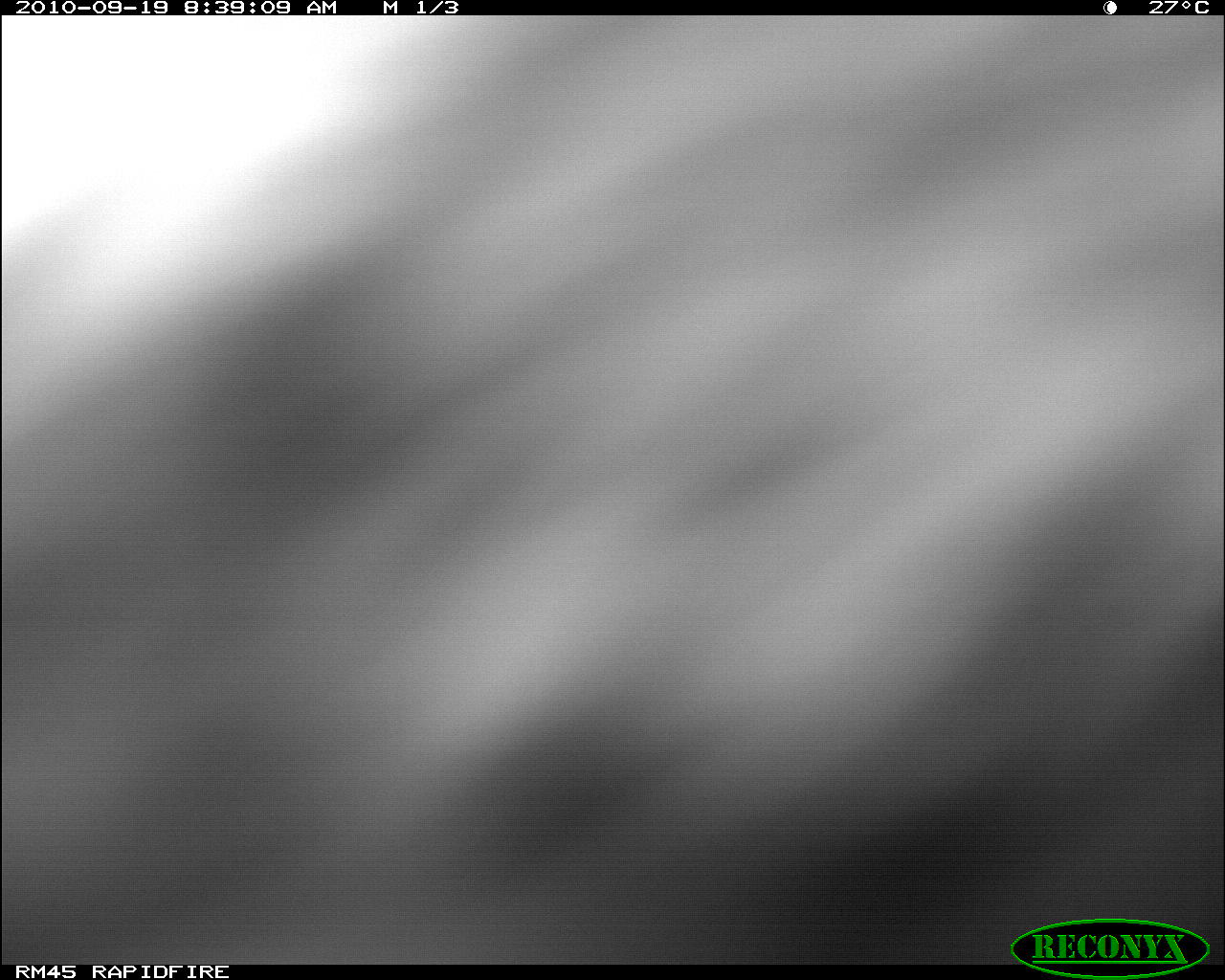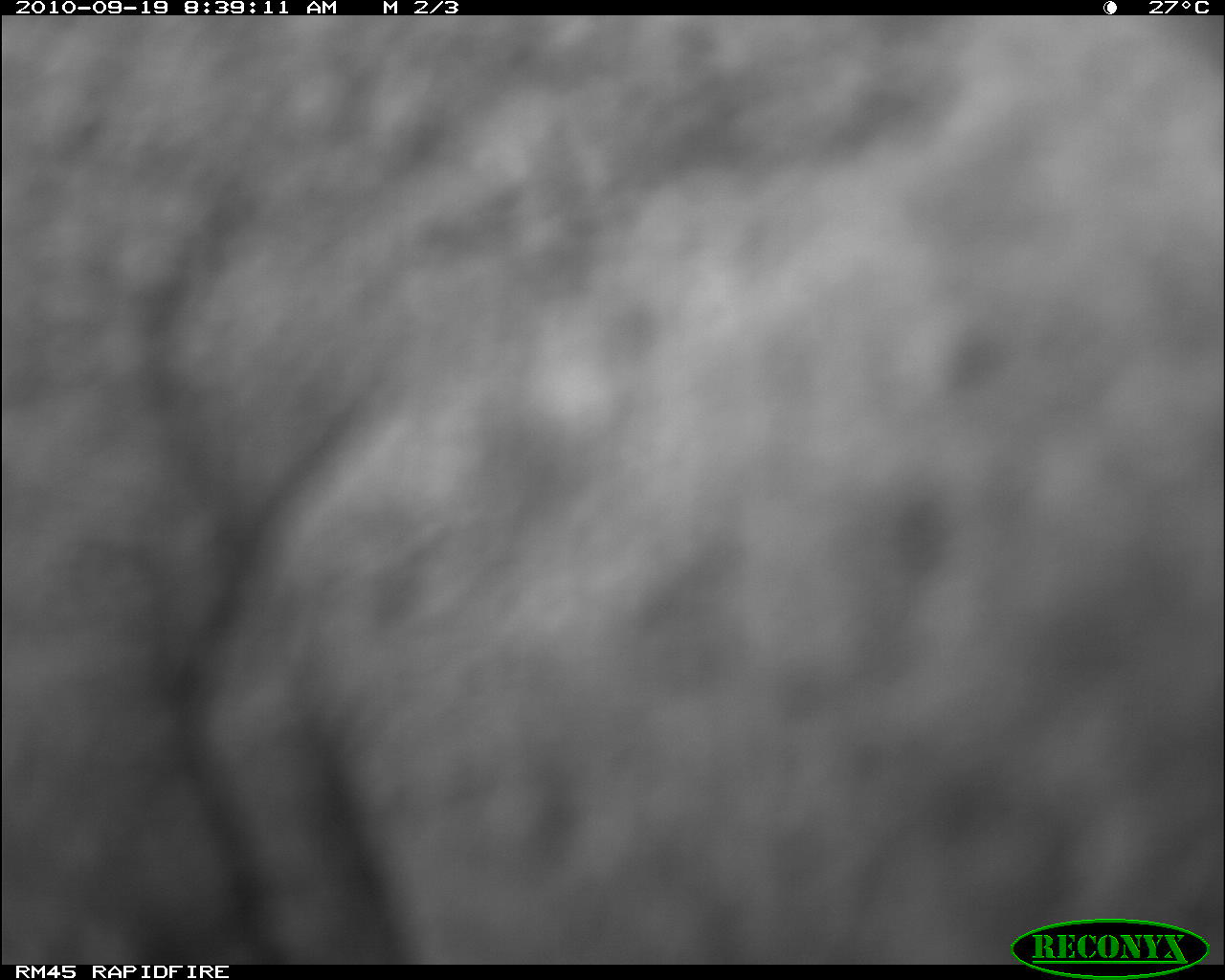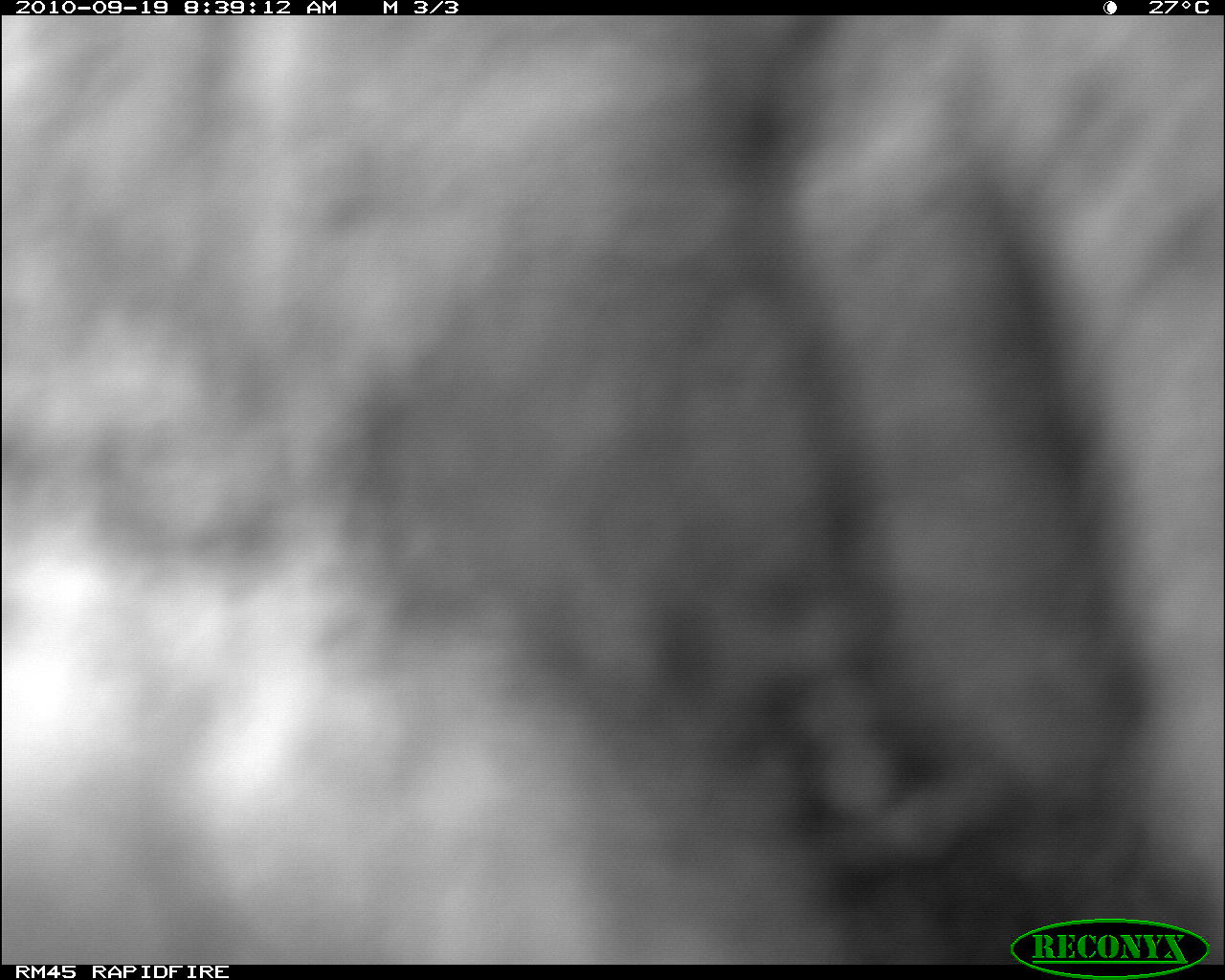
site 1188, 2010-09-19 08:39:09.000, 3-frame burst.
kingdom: Animalia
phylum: Chordata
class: Mammalia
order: Perissodactyla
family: Rhinocerotidae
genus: Ceratotherium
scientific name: Ceratotherium simum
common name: white rhinoceros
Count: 1.